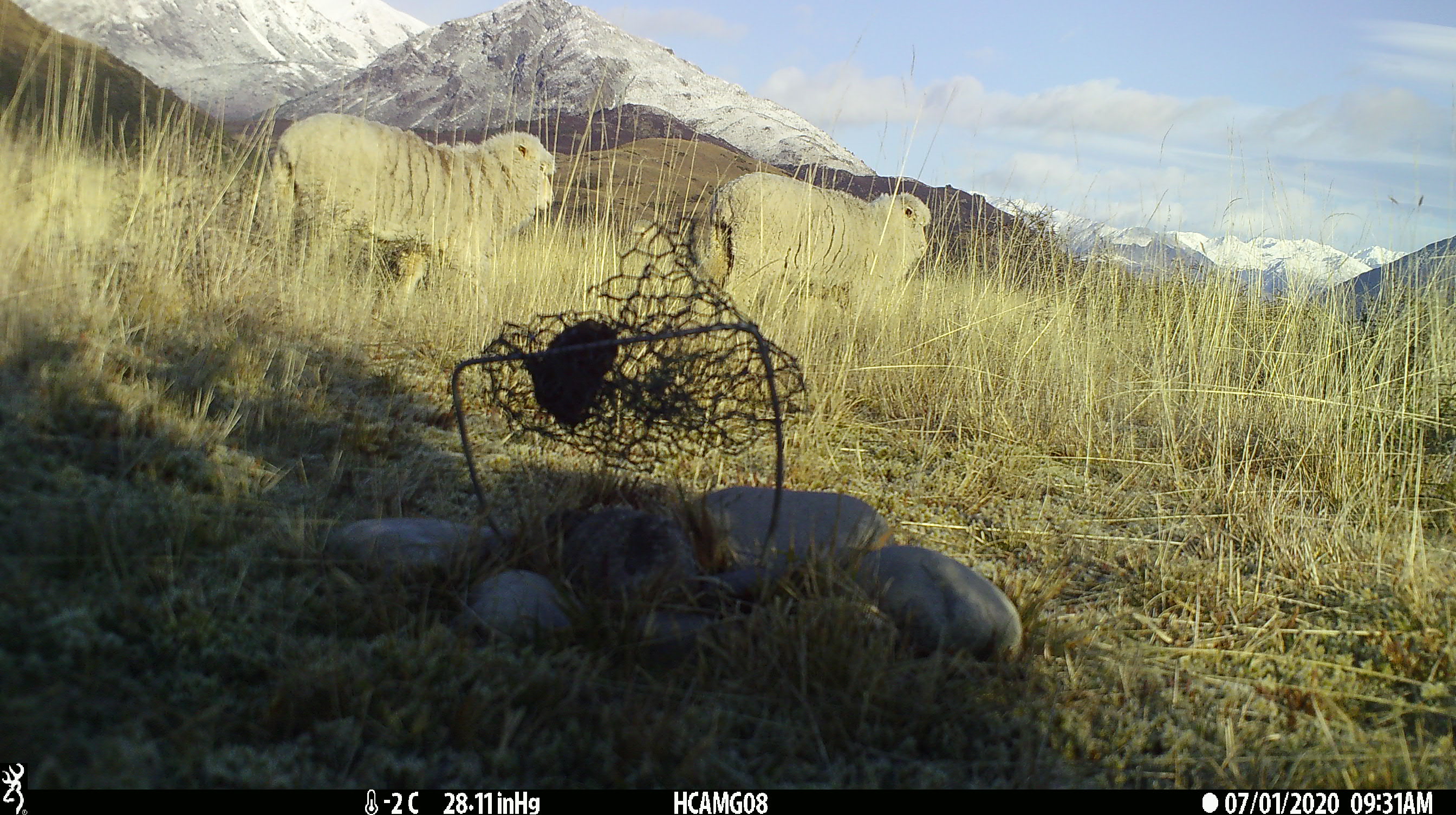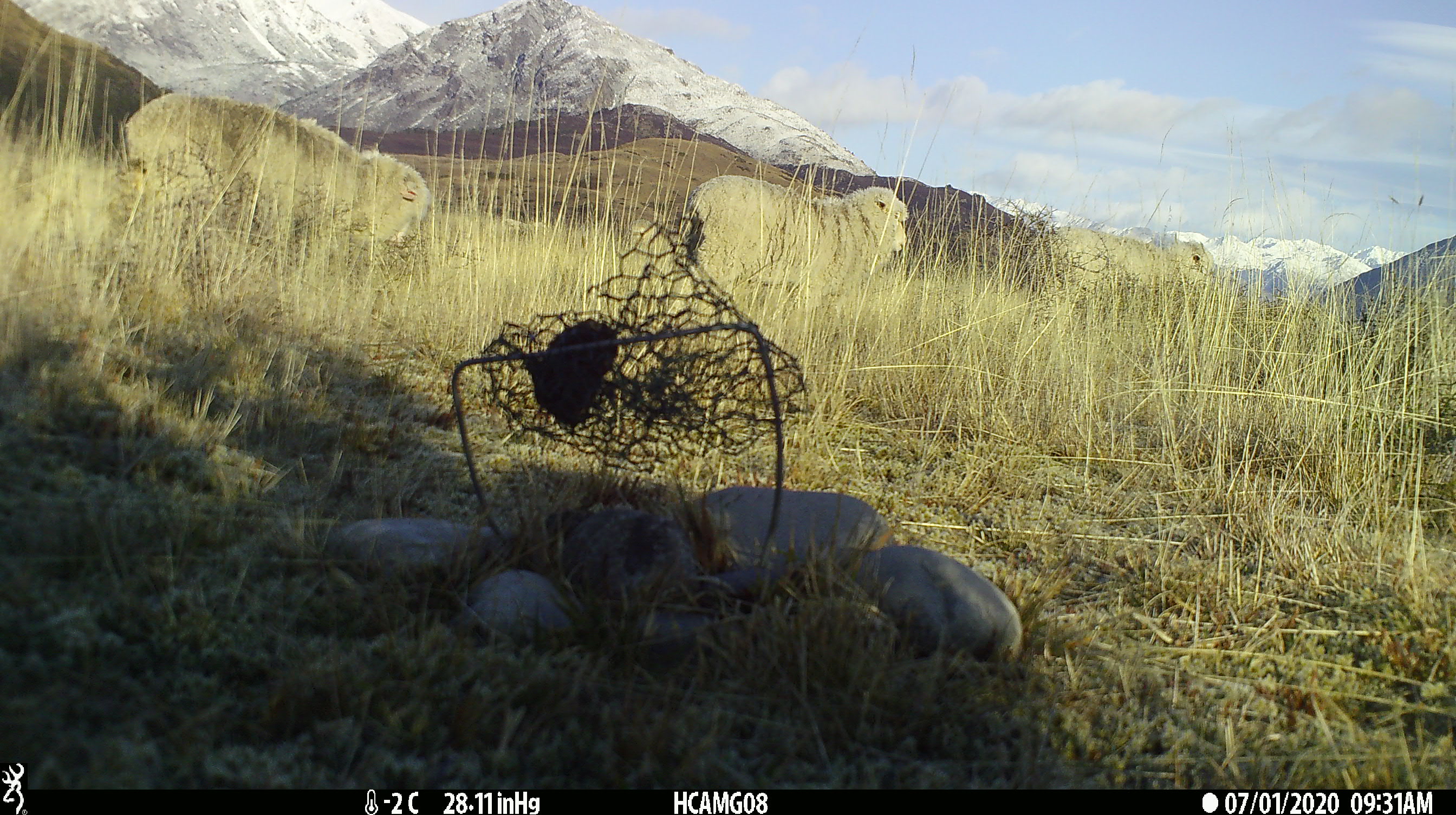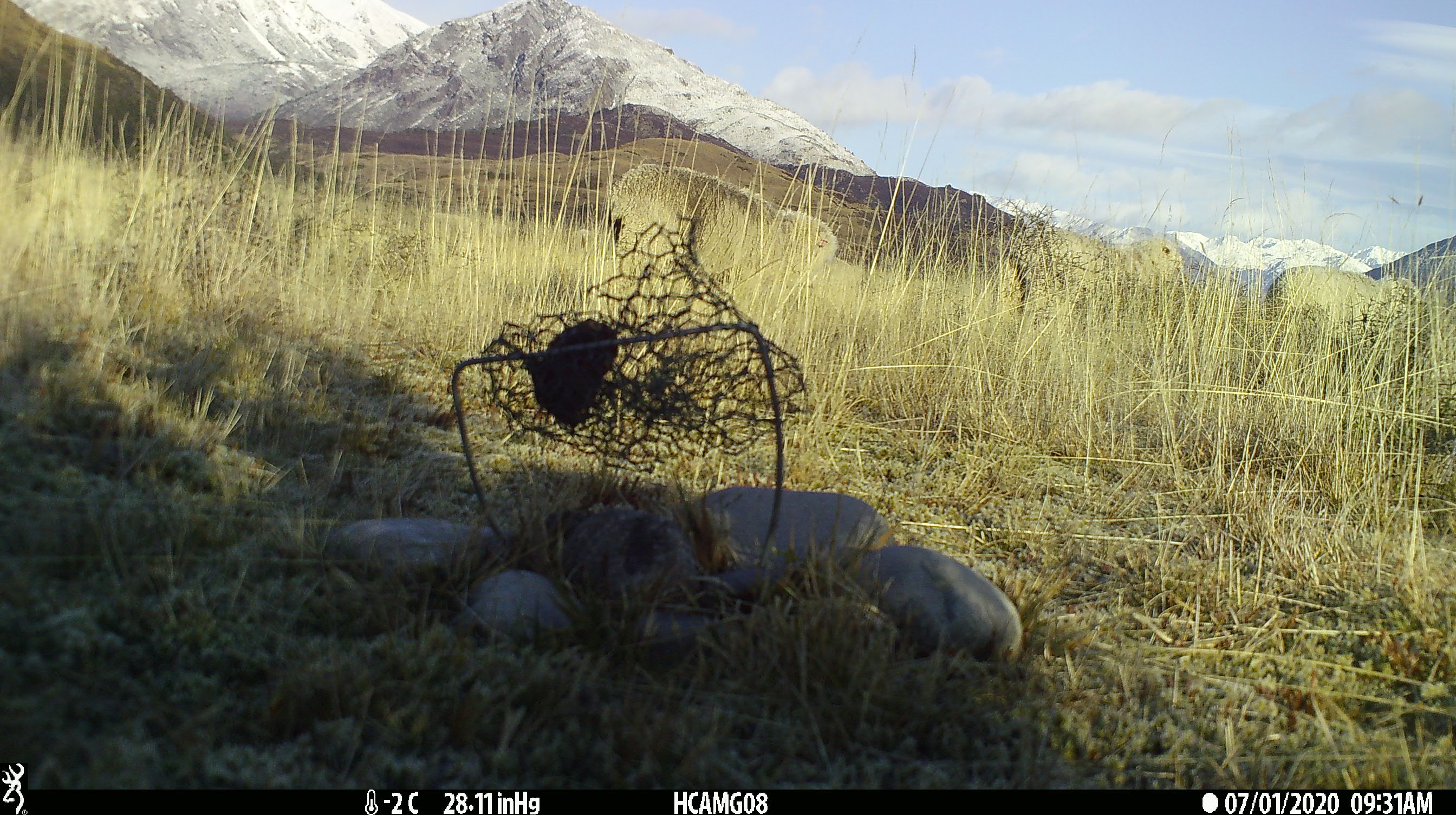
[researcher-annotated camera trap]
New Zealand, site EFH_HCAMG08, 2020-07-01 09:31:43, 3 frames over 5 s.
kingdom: Animalia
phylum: Chordata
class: Mammalia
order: Artiodactyla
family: Bovidae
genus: Ovis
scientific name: Ovis aries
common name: domestic sheep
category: sheep